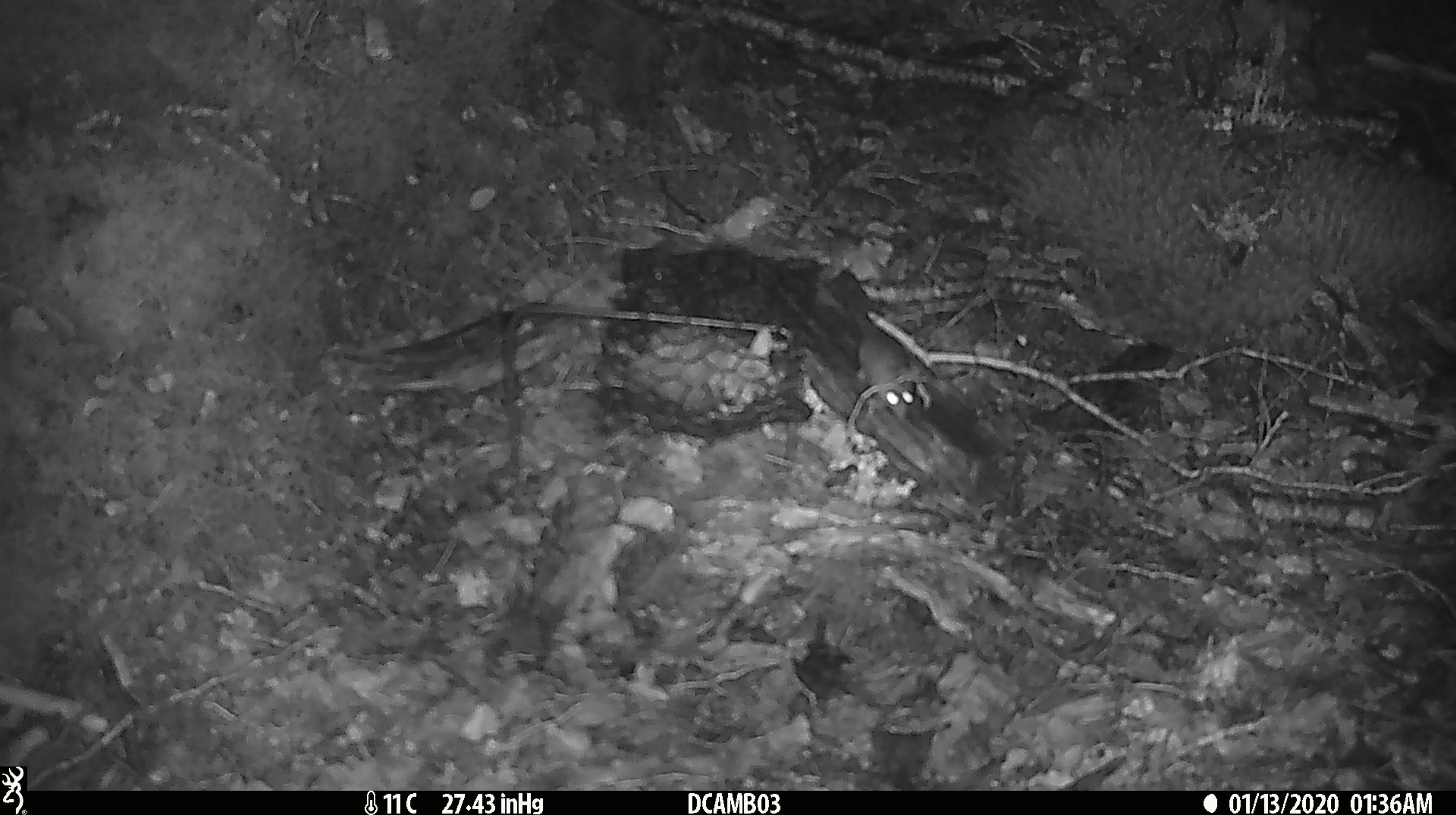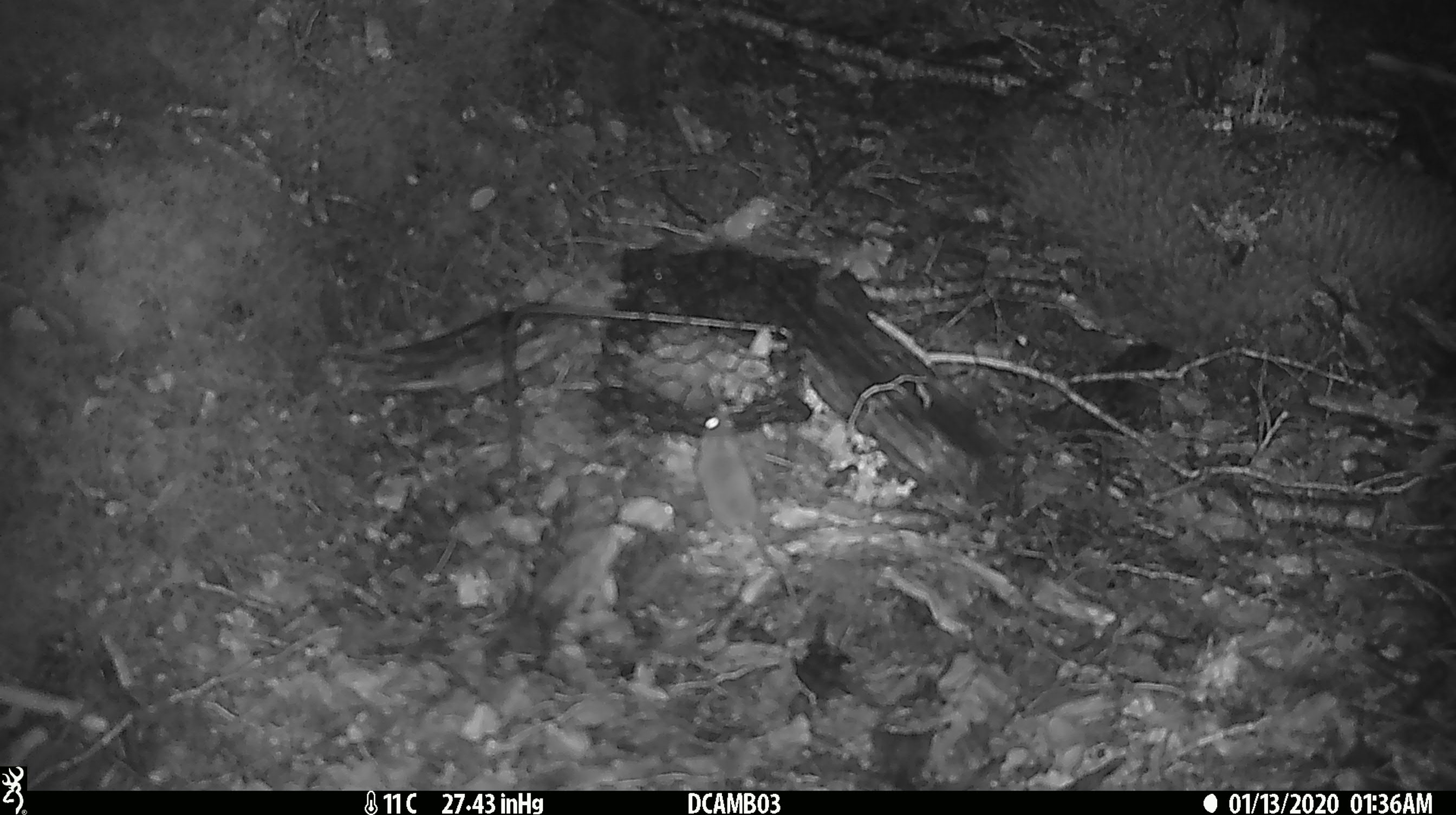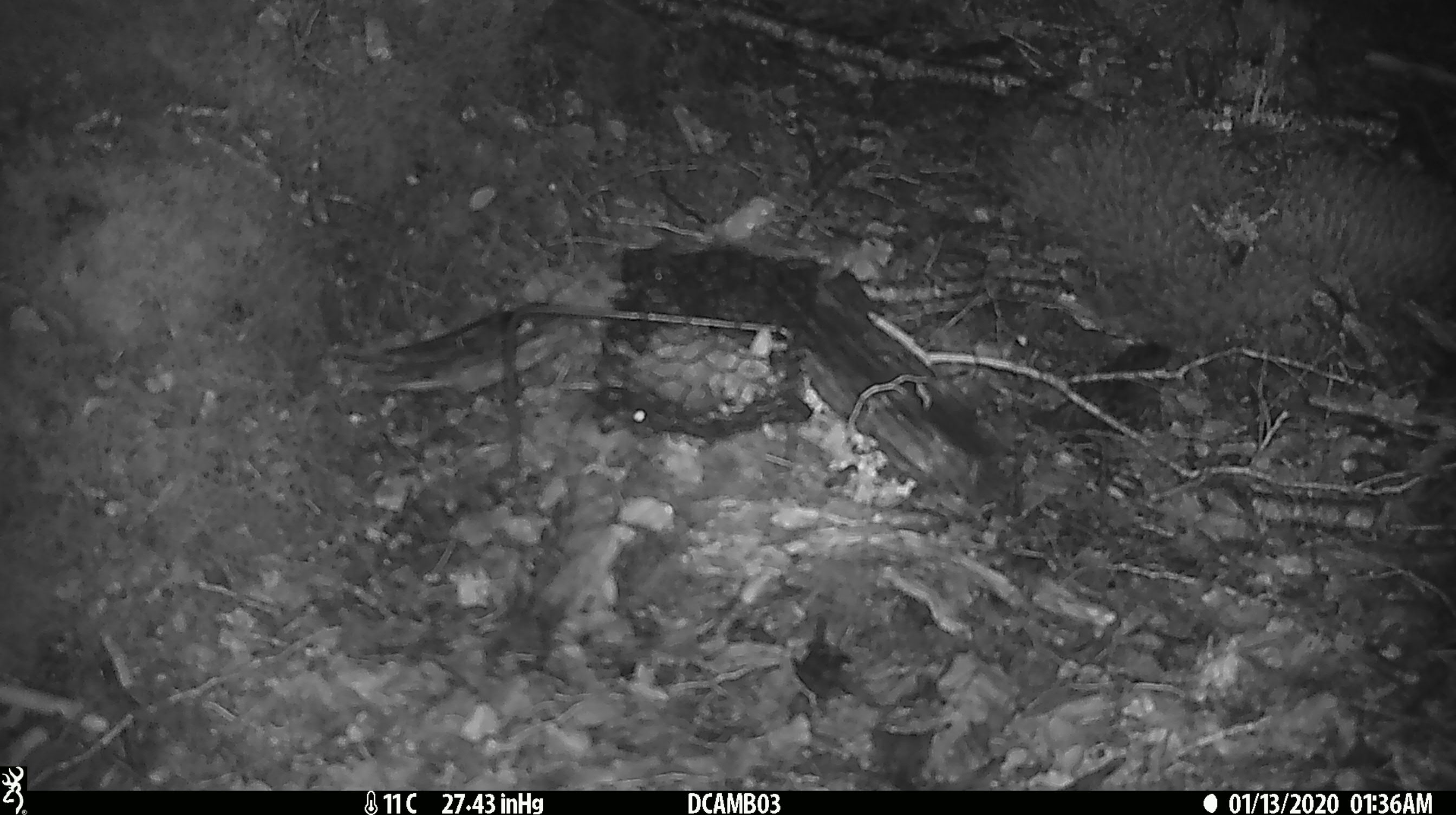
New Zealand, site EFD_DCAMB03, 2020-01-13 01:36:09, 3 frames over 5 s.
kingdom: Animalia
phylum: Chordata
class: Mammalia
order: Rodentia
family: Muridae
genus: Mus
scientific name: Mus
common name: mouse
Mouse (Mus).